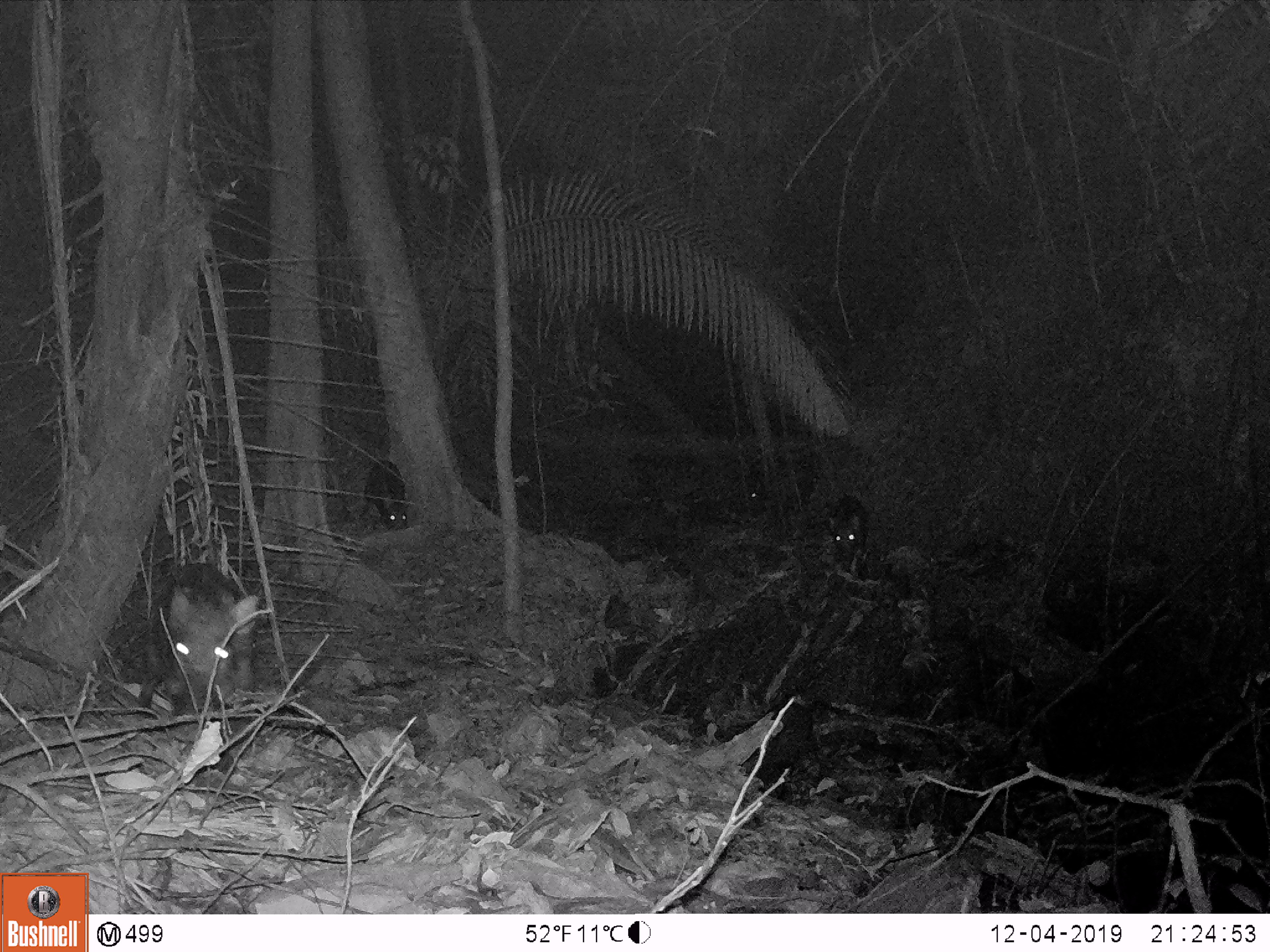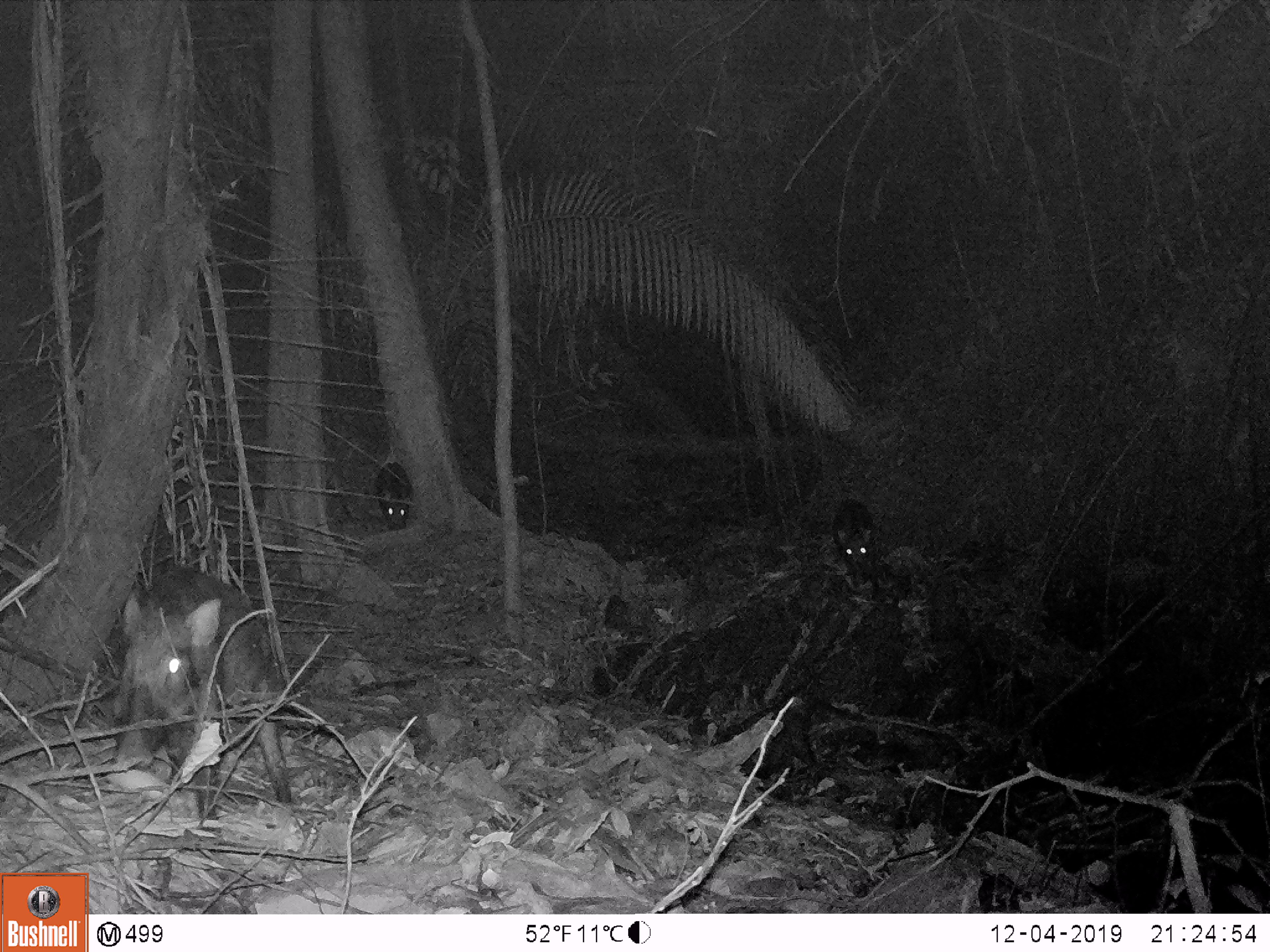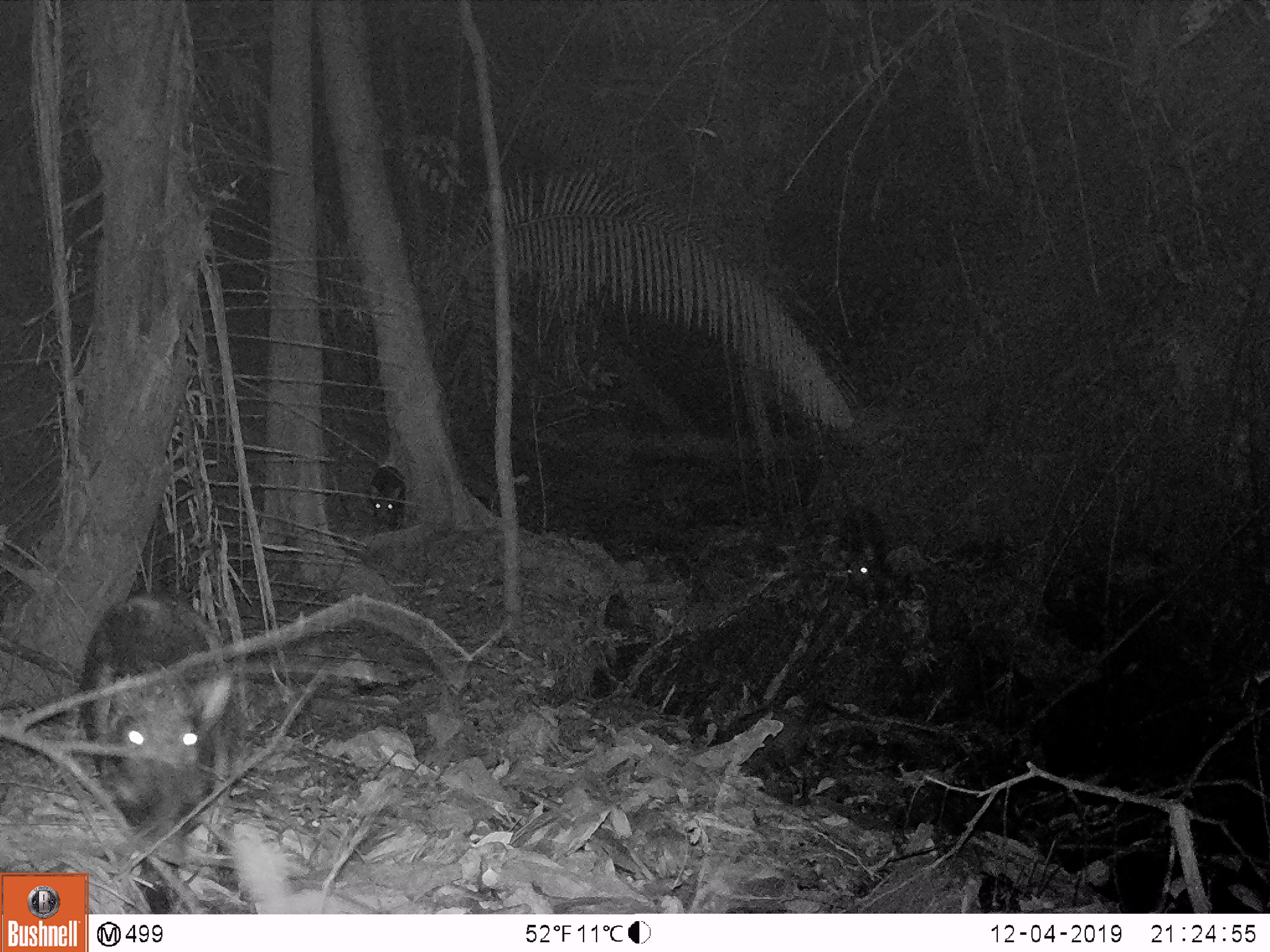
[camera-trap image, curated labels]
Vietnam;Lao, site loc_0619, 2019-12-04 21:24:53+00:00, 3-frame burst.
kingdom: Animalia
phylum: Chordata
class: Mammalia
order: Artiodactyla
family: Suidae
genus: Sus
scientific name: Sus scrofa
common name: eurasian wild pig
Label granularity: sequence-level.